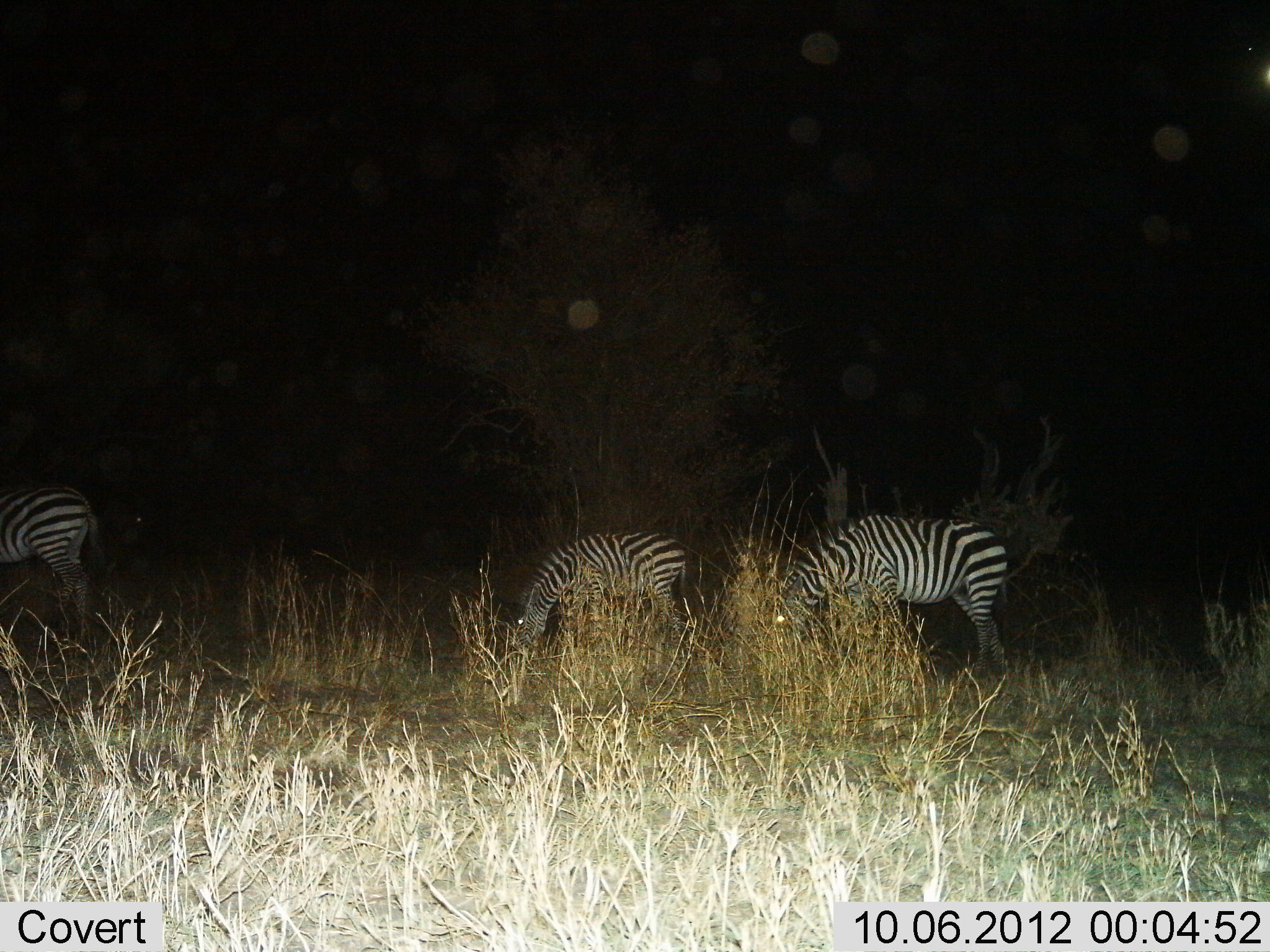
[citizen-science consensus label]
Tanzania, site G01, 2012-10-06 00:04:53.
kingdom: Animalia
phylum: Chordata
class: Mammalia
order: Perissodactyla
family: Equidae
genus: Equus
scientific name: Equus quagga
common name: plains zebra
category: zebra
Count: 3.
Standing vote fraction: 10%.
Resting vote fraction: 0%.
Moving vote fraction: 0%.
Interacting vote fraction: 0%.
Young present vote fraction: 0%.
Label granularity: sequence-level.